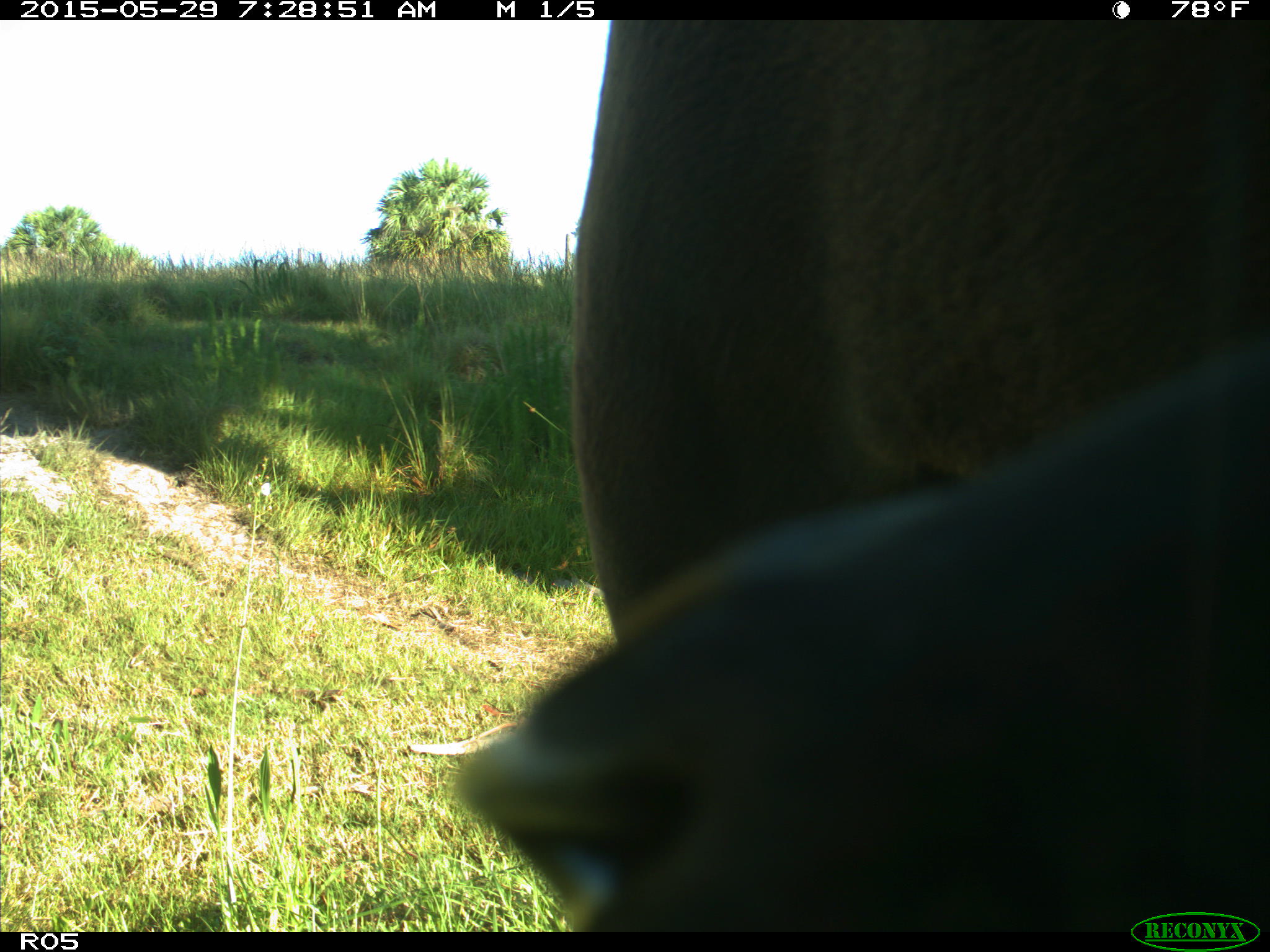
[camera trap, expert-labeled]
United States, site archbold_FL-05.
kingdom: Animalia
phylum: Chordata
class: Mammalia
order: Artiodactyla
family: Bovidae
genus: Bos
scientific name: Bos taurus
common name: domestic cow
Bos taurus (domestic cow).